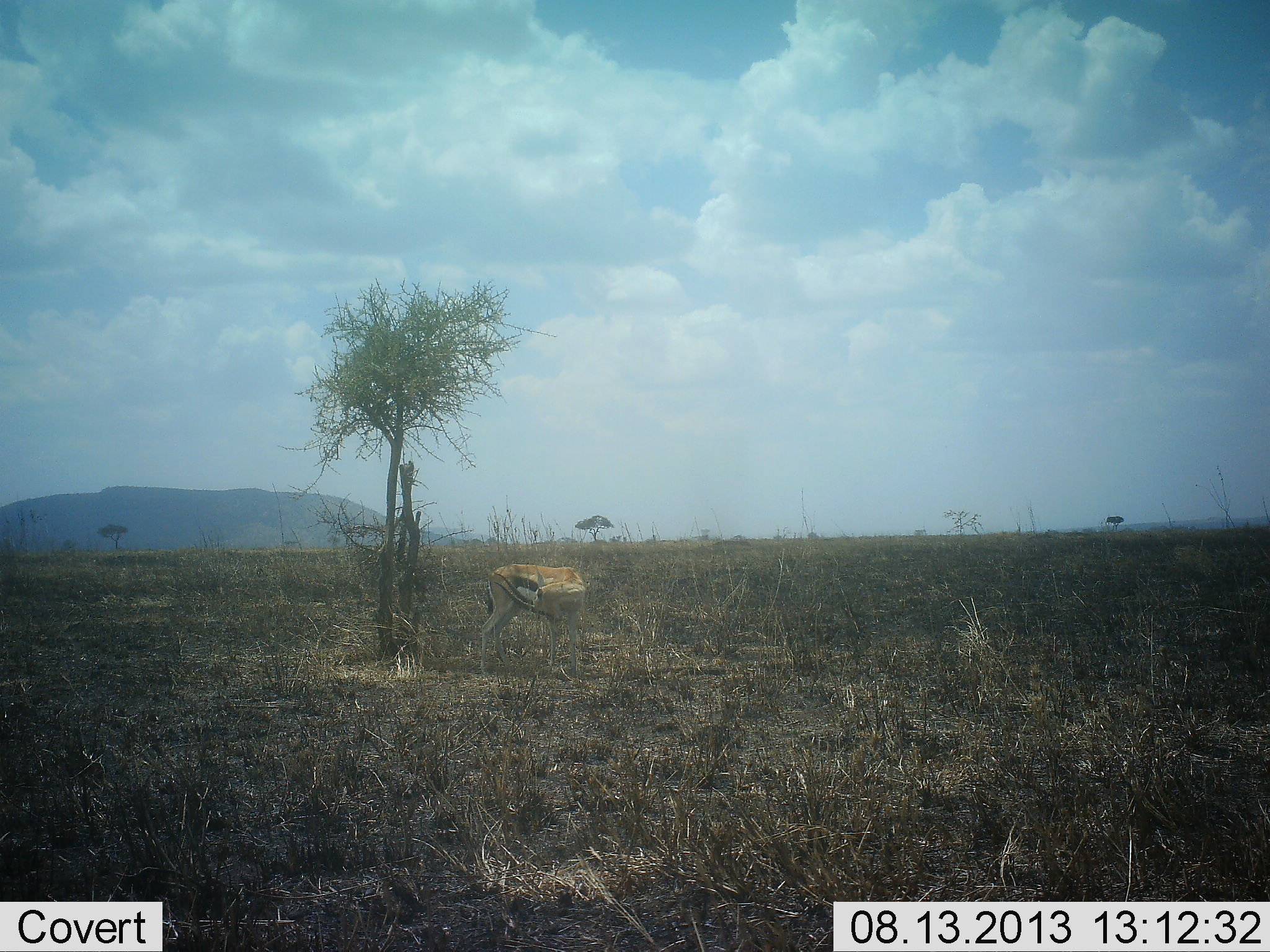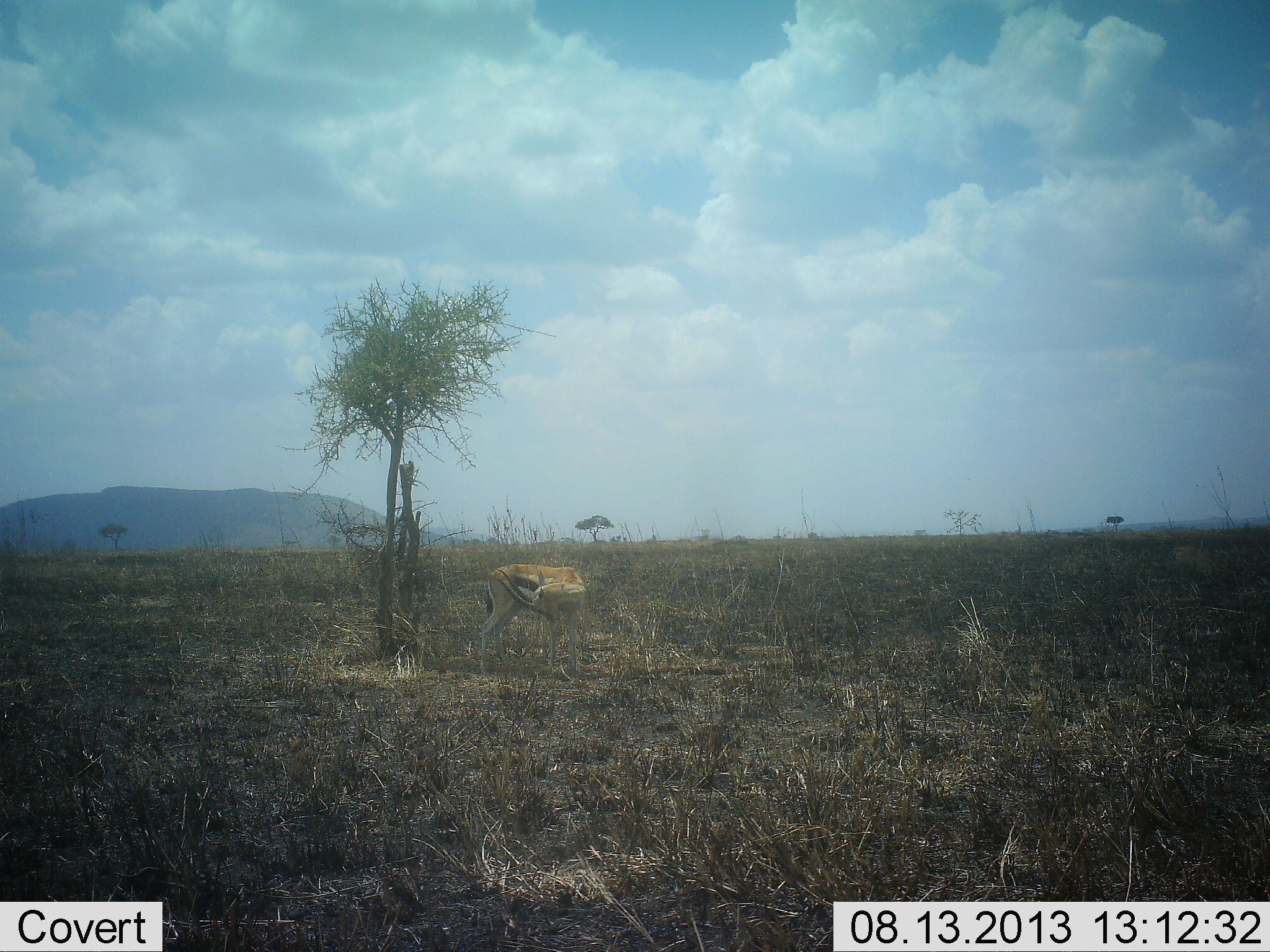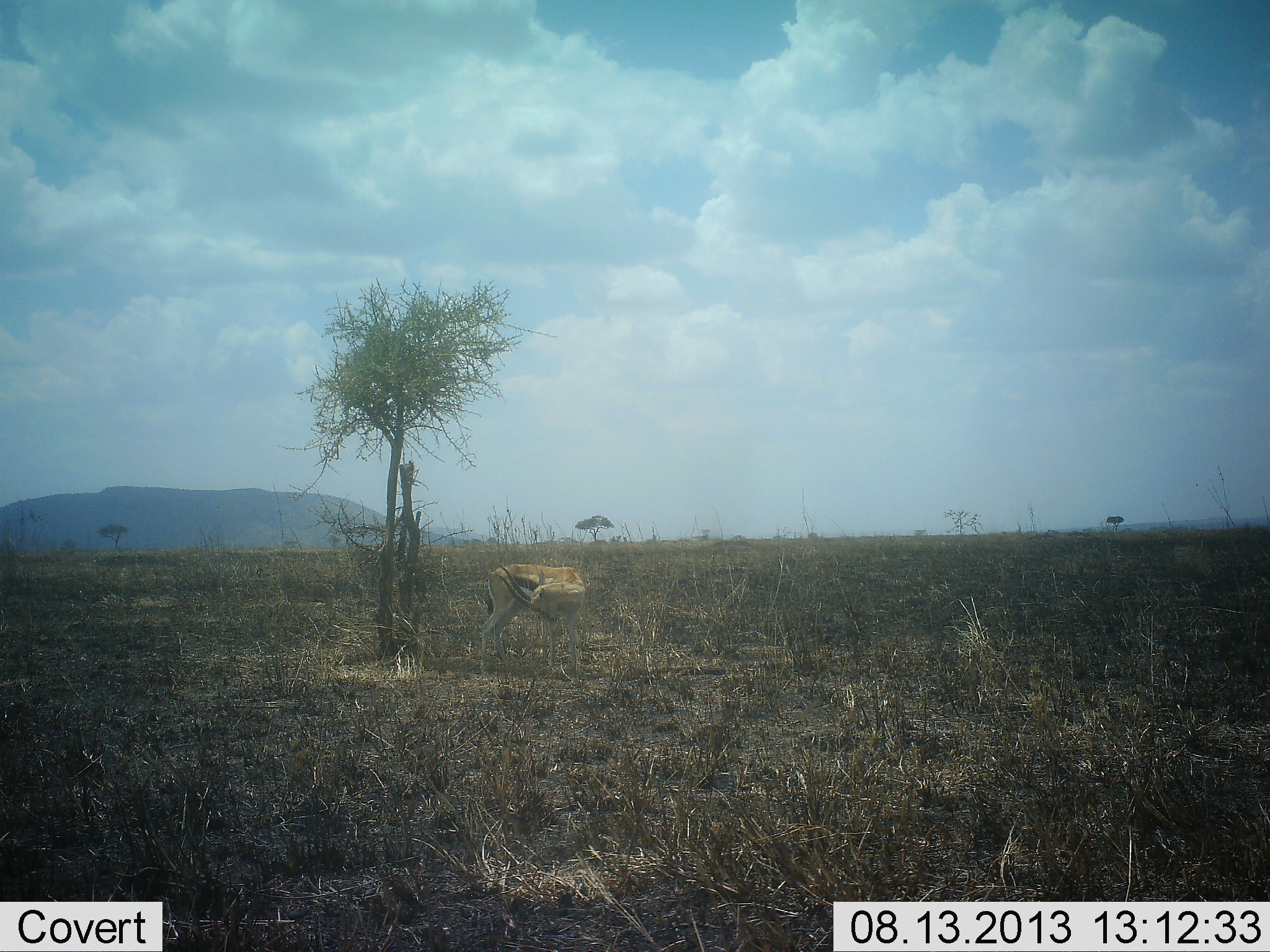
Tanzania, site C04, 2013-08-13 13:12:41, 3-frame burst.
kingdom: Animalia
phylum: Chordata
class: Mammalia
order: Artiodactyla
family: Bovidae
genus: Eudorcas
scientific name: Eudorcas thomsonii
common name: thomson's gazelle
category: gazellethomsons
Gazellethomsons (thomson's gazelle) (Eudorcas thomsonii), count 1. Behavior (volunteer vote fractions): standing 90%, resting 10%, moving 0%, interacting 10%. Young present (vote fraction): 0%. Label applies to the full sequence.